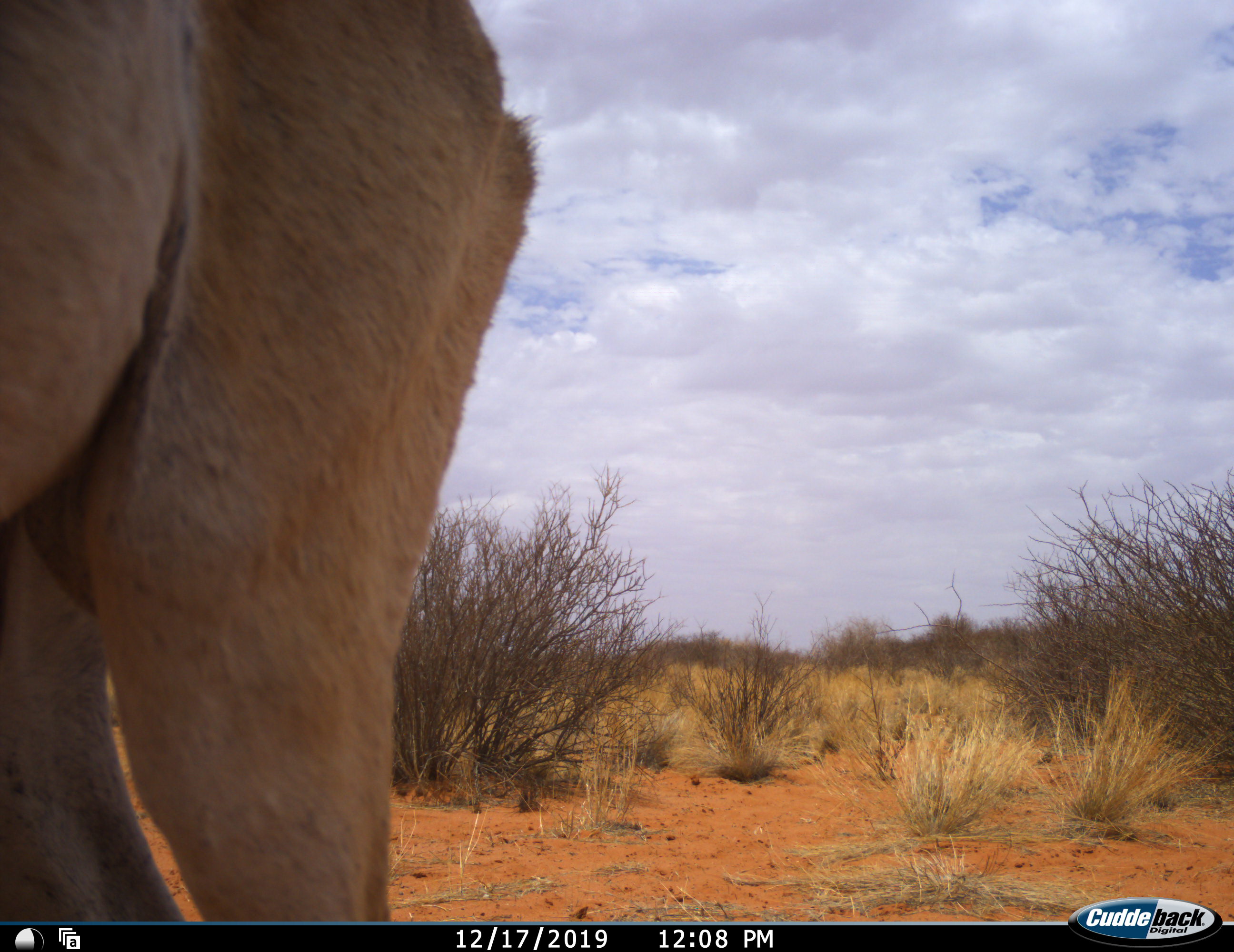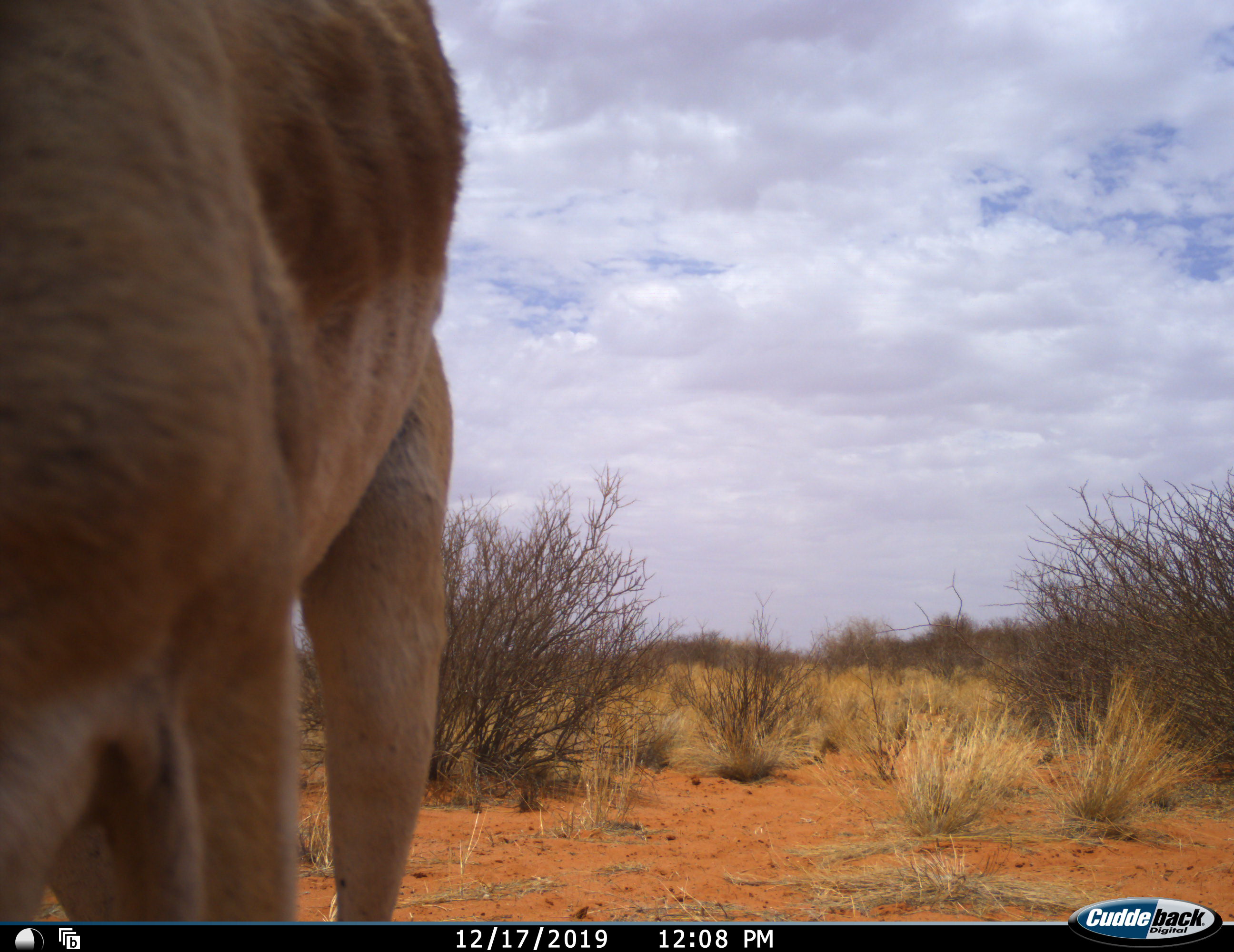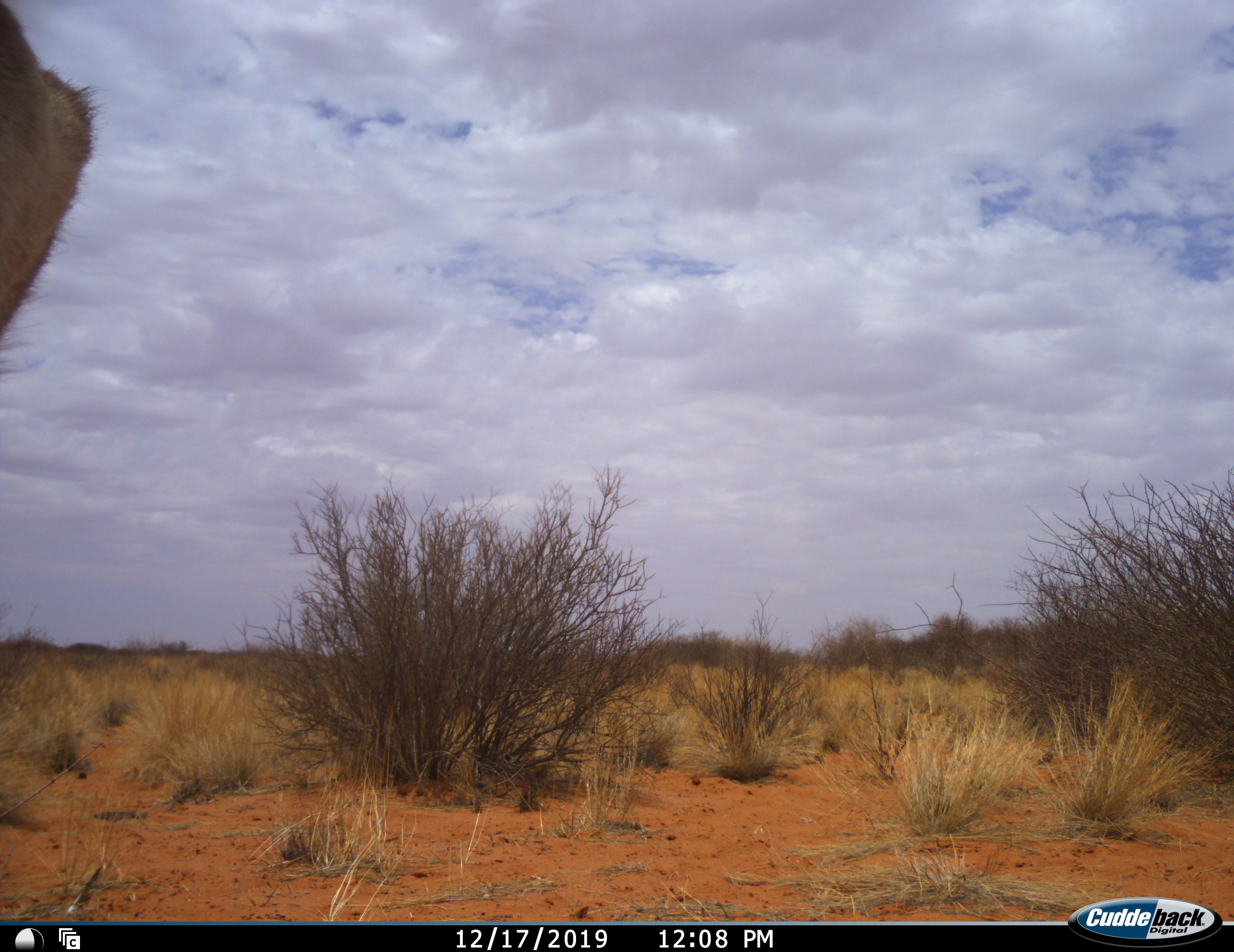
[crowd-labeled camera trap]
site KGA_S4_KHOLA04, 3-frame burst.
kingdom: Animalia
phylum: Chordata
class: Mammalia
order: Artiodactyla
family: Bovidae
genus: Tragelaphus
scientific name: Tragelaphus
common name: kudu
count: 1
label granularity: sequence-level